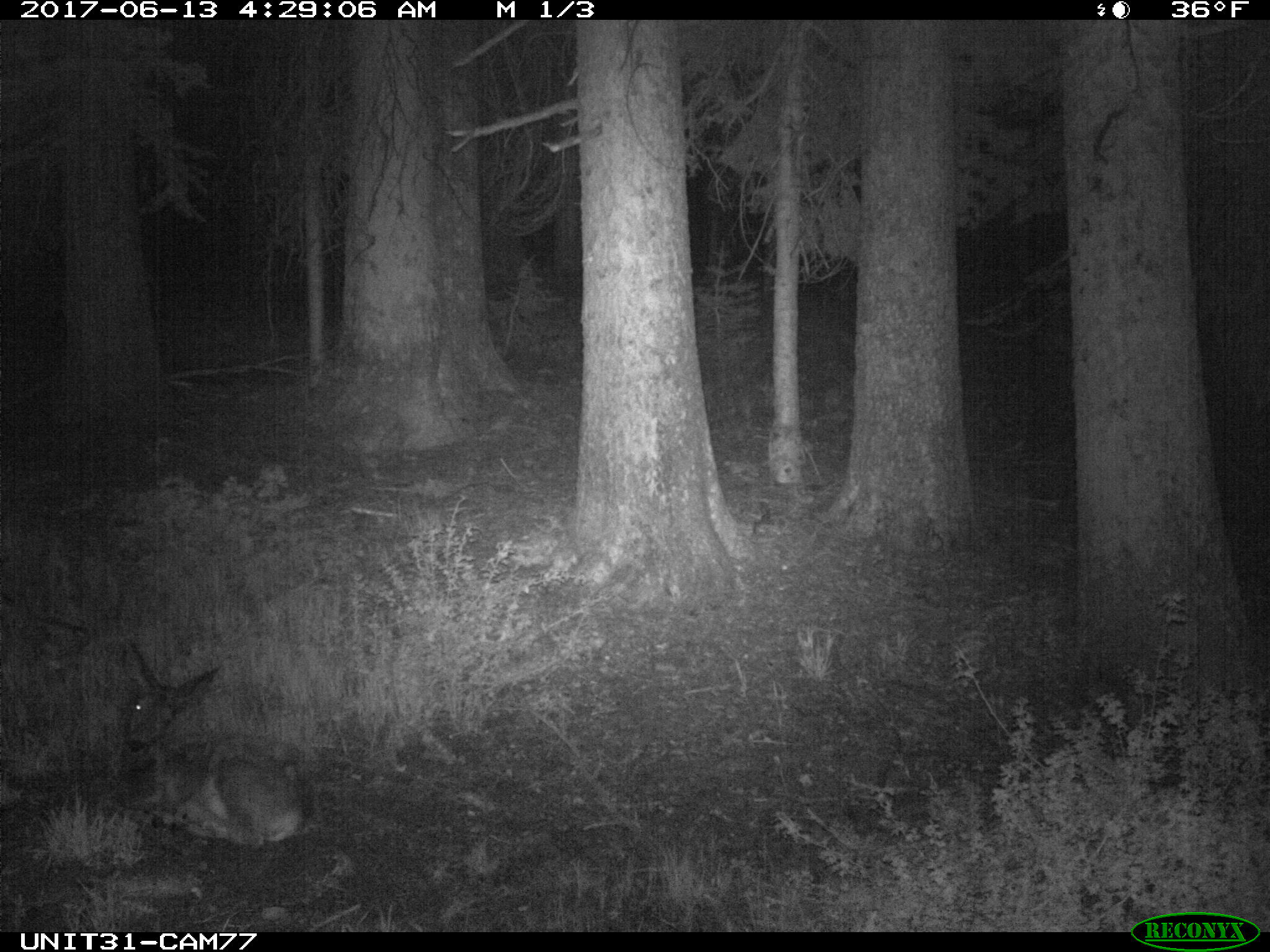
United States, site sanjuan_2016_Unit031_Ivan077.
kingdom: Animalia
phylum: Chordata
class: Mammalia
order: Artiodactyla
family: Cervidae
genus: Odocoileus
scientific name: Odocoileus hemionus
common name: mule deer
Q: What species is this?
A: Odocoileus hemionus (mule deer).